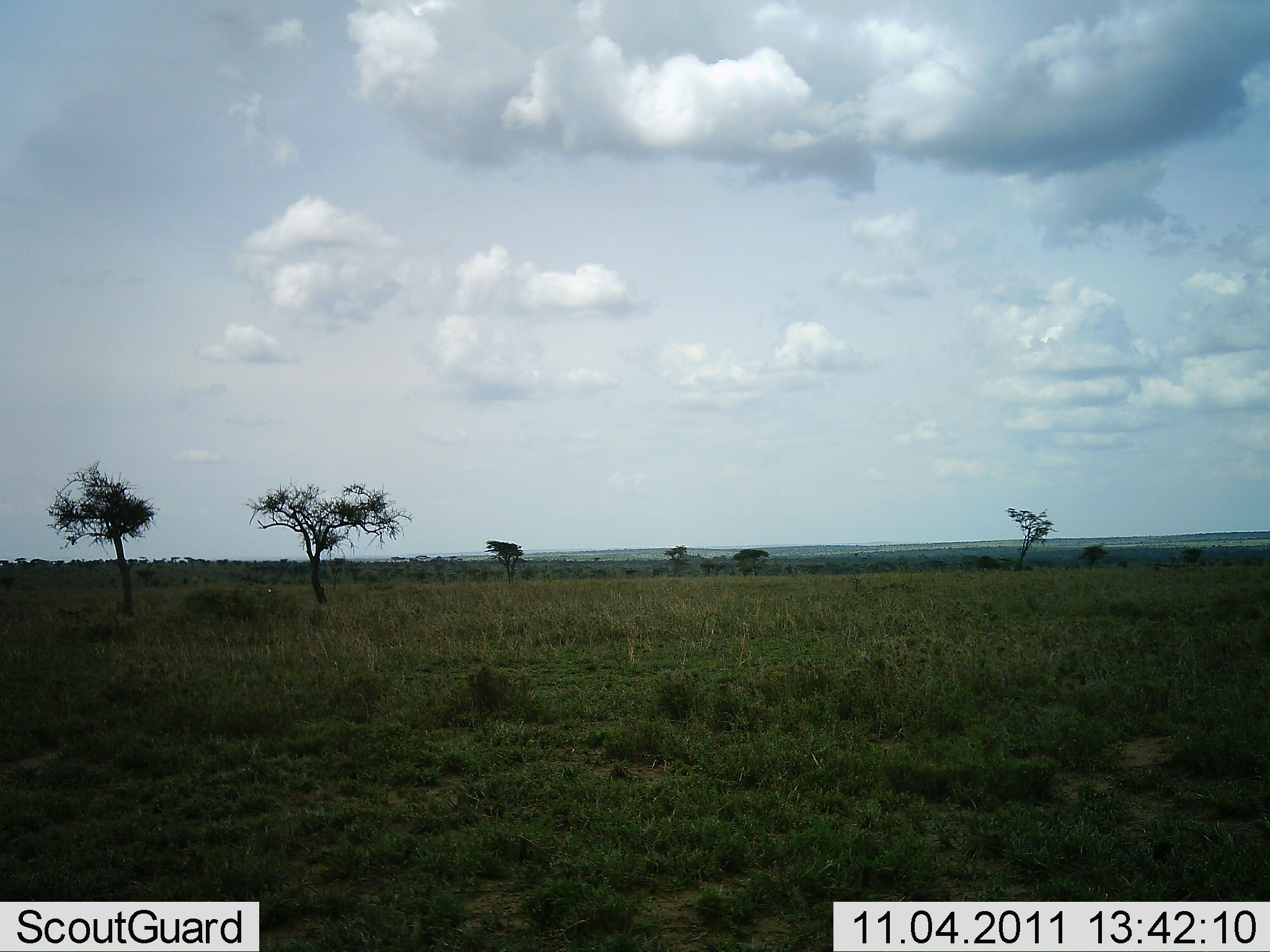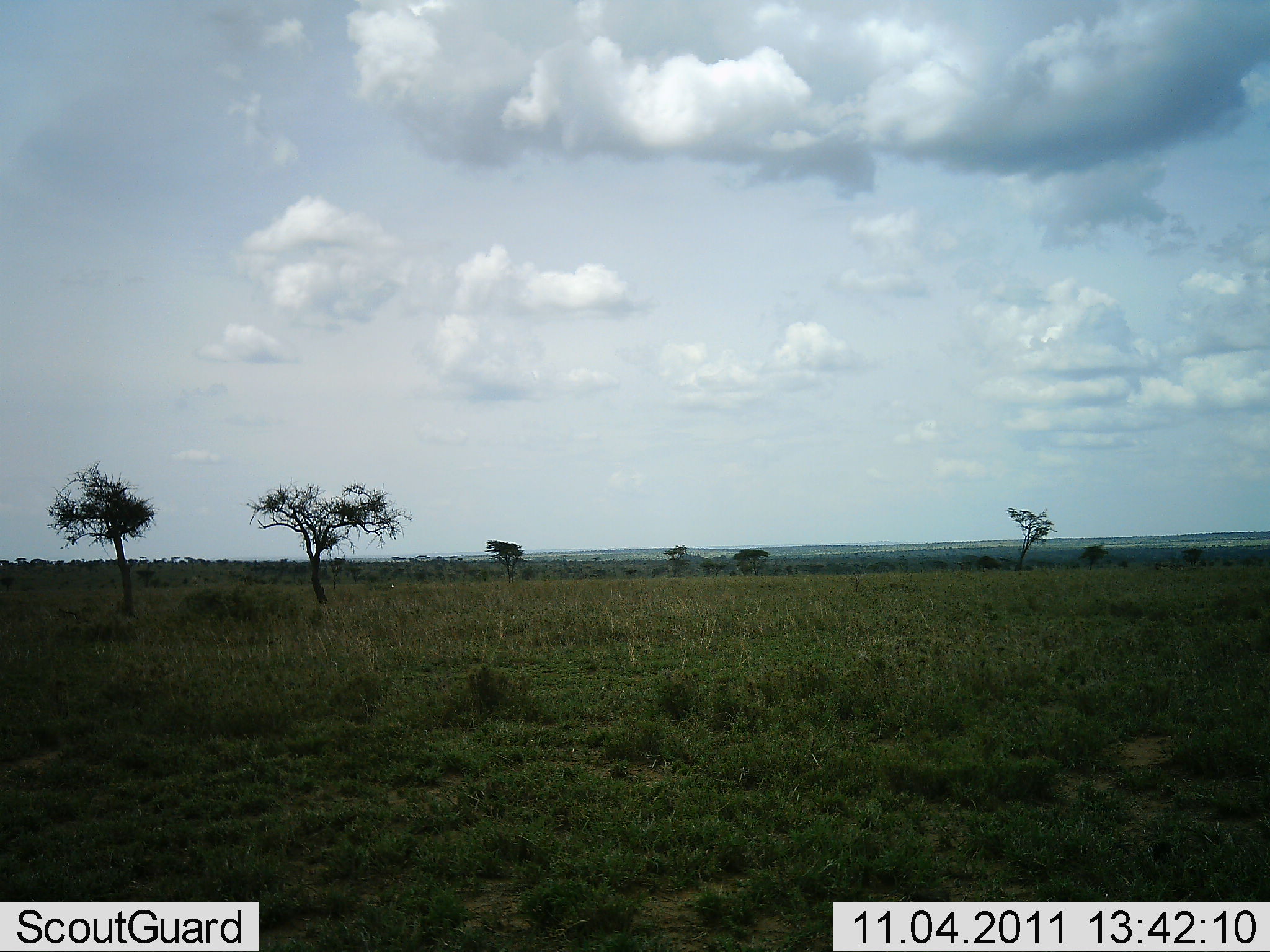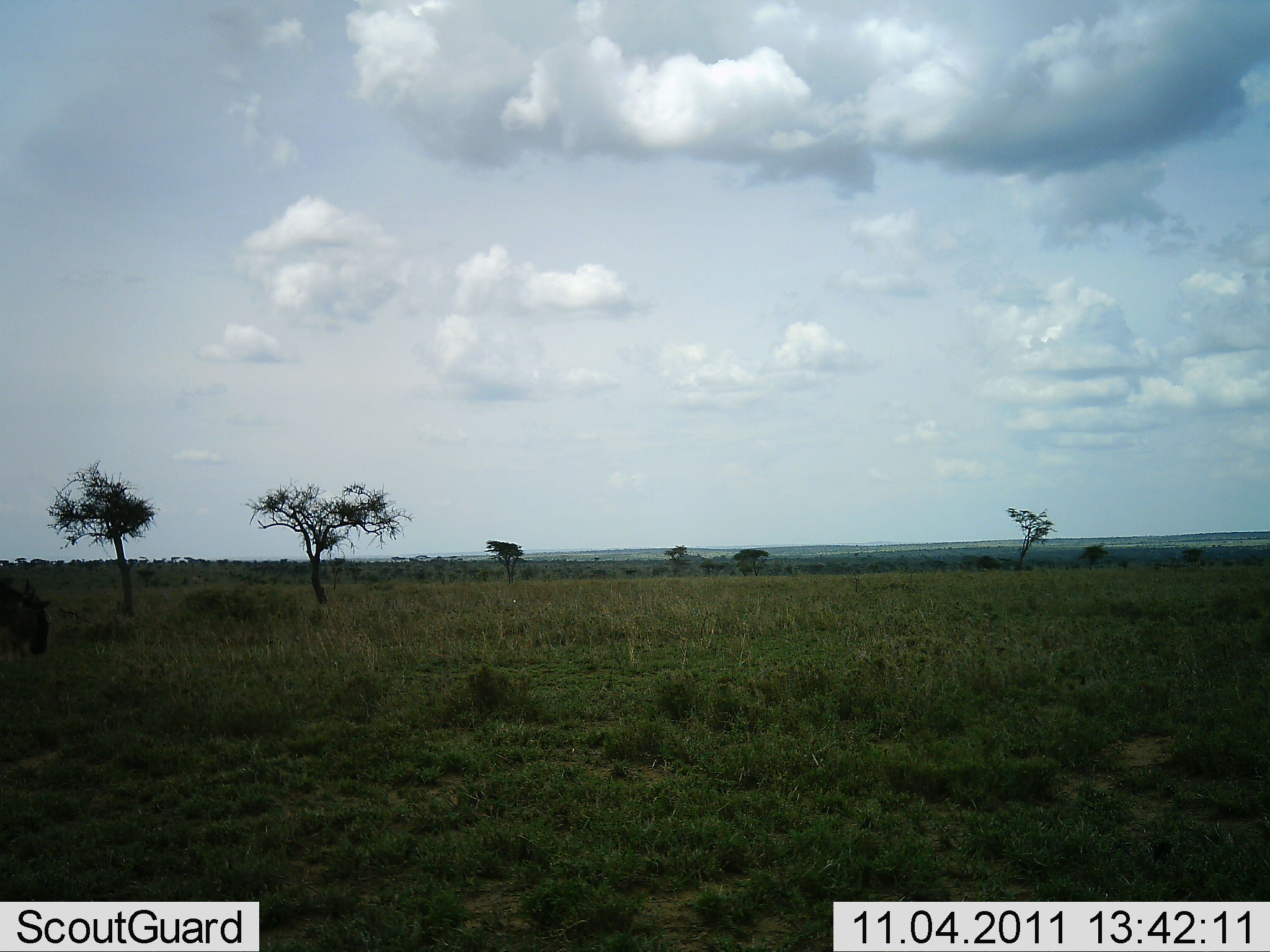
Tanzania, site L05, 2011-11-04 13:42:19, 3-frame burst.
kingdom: Animalia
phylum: Chordata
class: Mammalia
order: Artiodactyla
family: Bovidae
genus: Connochaetes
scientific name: Connochaetes taurinus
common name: blue wildebeest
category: wildebeest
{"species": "wildebeest (blue wildebeest) (Connochaetes taurinus)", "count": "1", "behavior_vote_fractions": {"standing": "0%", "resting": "0%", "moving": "100%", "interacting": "0%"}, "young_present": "0%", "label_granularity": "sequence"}